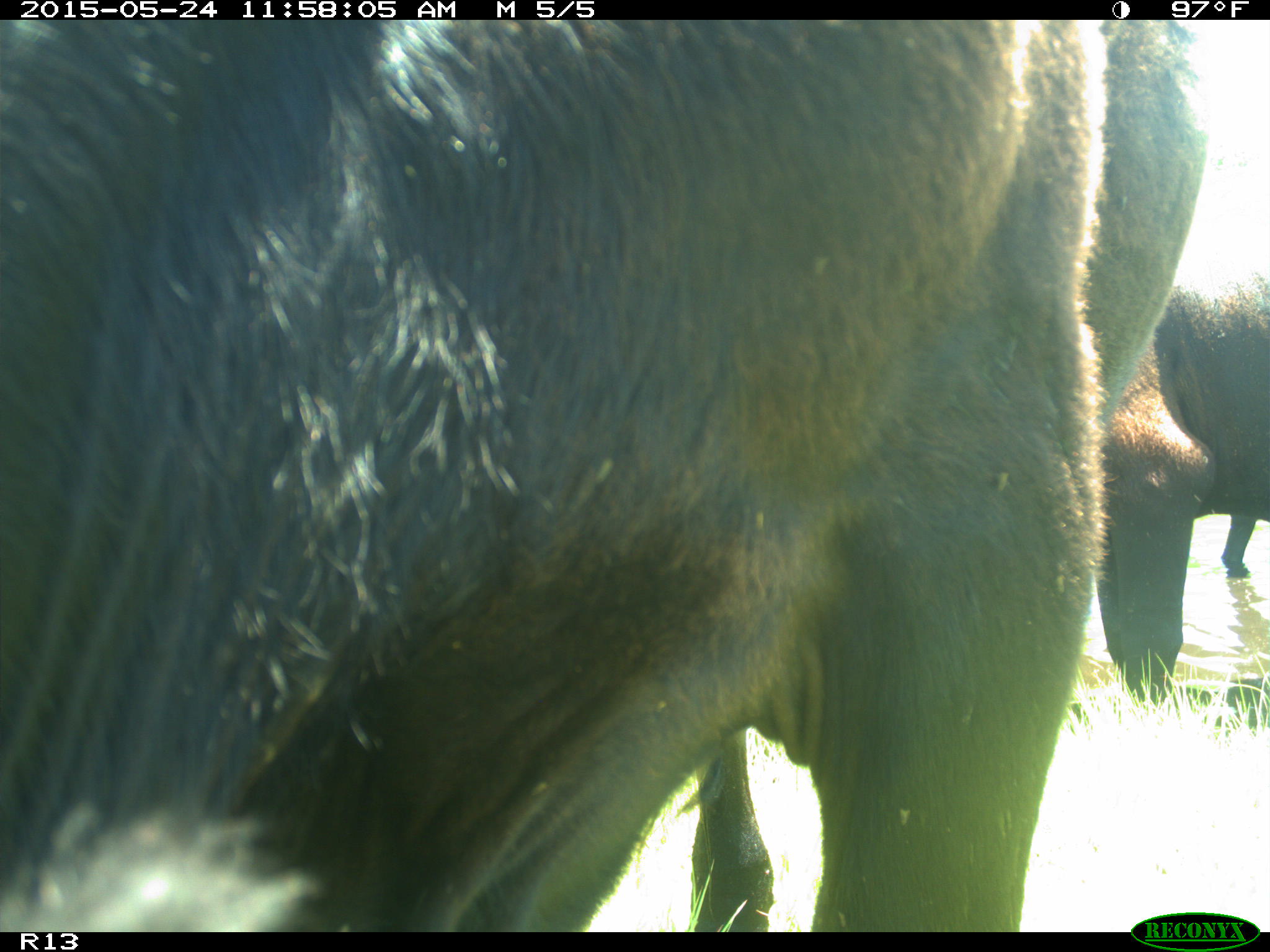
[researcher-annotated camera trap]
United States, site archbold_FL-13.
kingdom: Animalia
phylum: Chordata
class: Mammalia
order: Artiodactyla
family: Bovidae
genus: Bos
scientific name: Bos taurus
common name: domestic cow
Bos taurus (domestic cow).